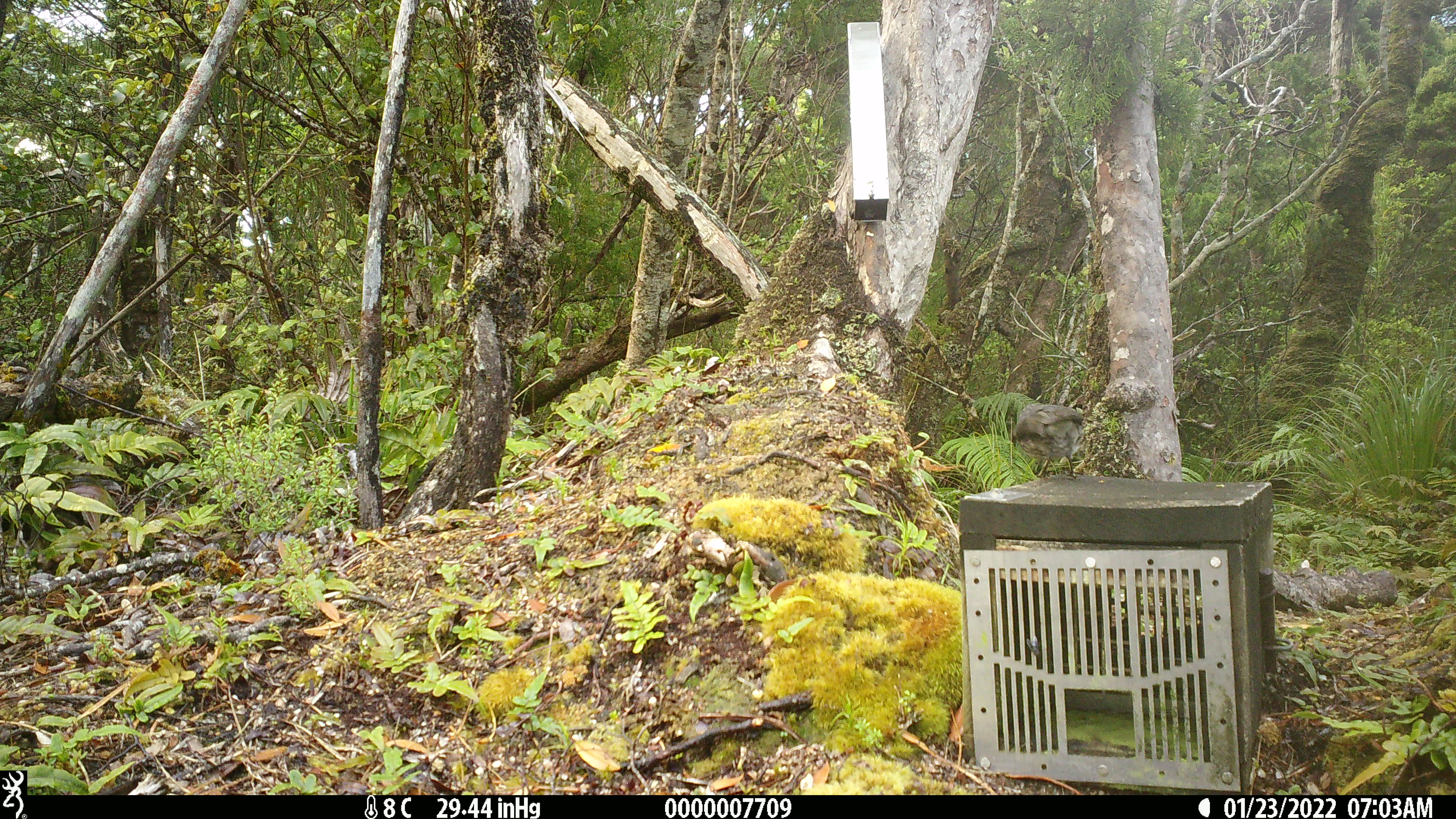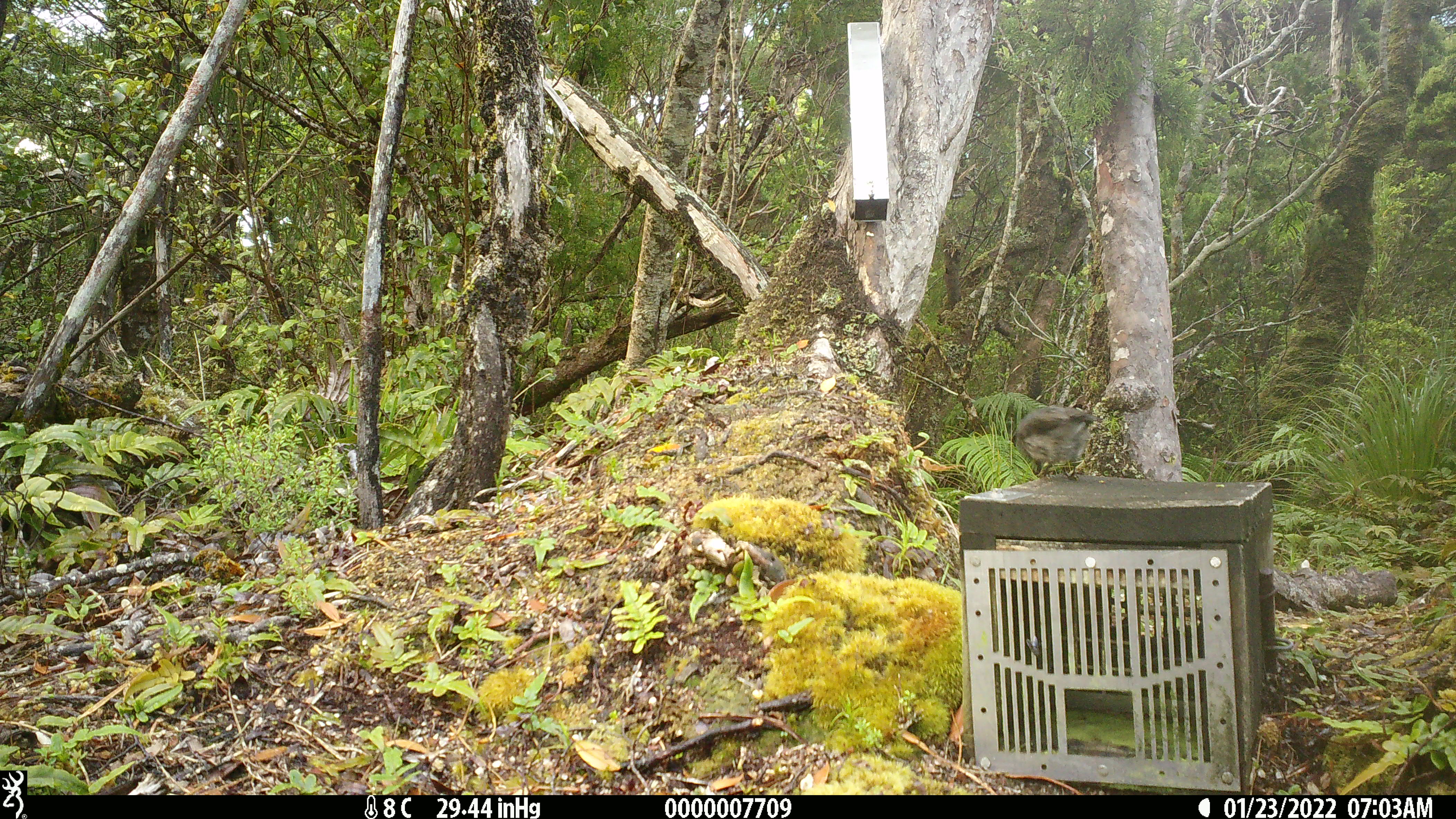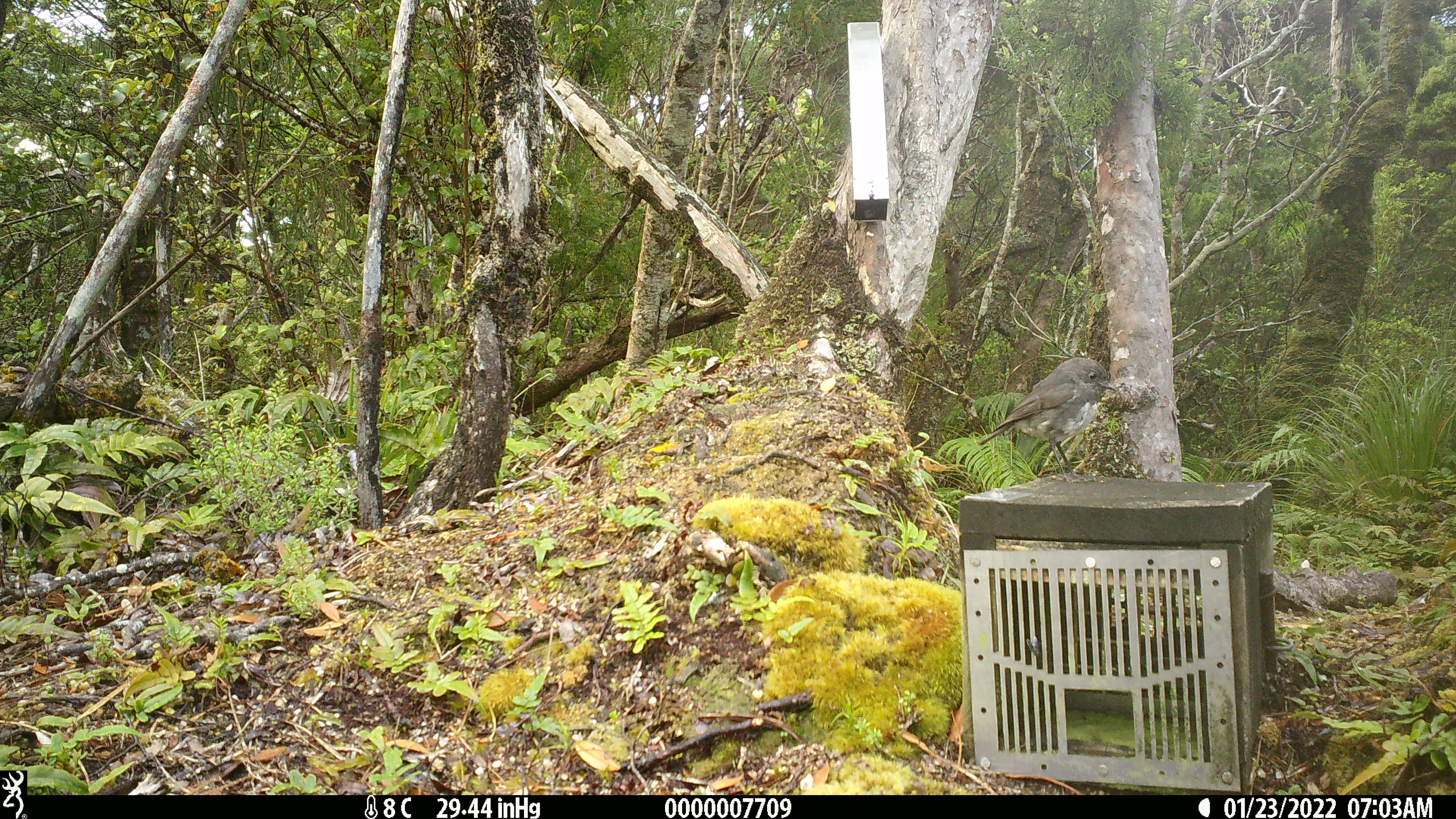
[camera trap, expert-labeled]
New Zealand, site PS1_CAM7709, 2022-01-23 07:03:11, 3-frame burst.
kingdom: Animalia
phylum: Chordata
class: Aves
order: Passeriformes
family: Petroicidae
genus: Petroica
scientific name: Petroica australis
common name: new zealand robin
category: robin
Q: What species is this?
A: Robin (new zealand robin) (Petroica australis).